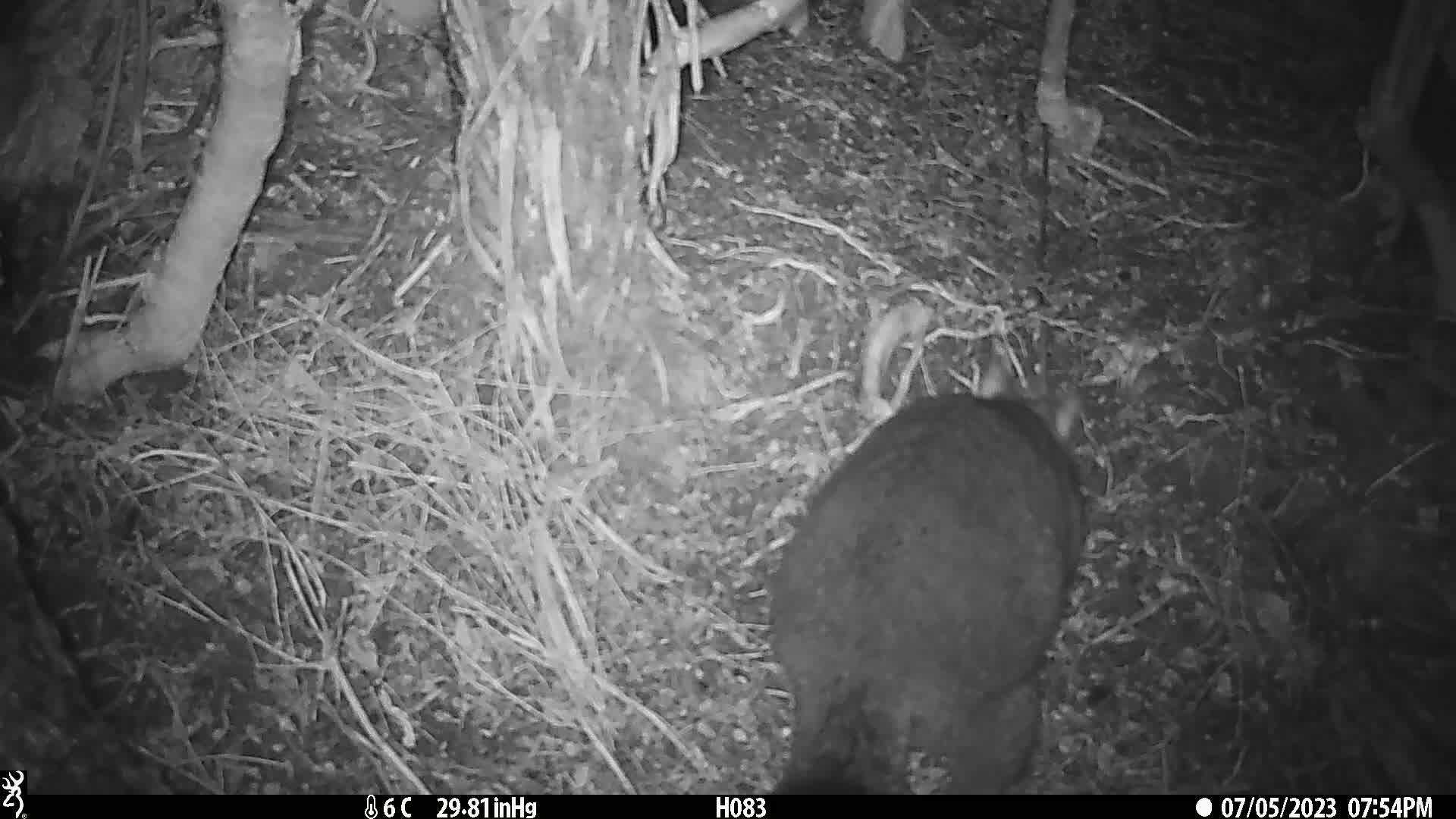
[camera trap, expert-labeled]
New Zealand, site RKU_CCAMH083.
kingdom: Animalia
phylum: Chordata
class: Mammalia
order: Diprotodontia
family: Phalangeridae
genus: Trichosurus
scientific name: Trichosurus vulpecula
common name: common brushtail possum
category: possum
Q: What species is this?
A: Possum (common brushtail possum) (Trichosurus vulpecula).